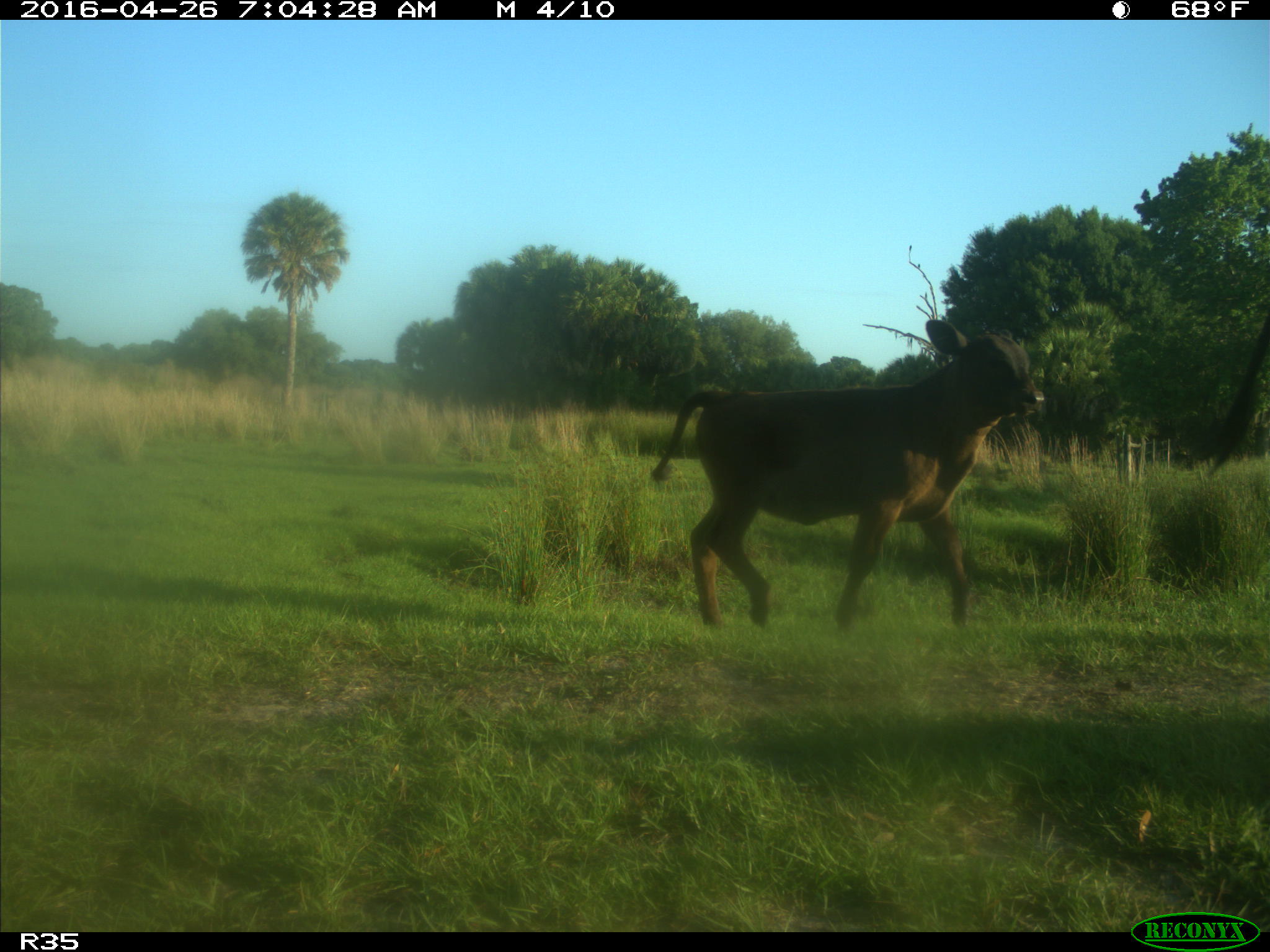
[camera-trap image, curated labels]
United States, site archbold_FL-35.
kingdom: Animalia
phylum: Chordata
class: Mammalia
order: Artiodactyla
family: Bovidae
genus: Bos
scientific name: Bos taurus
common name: domestic cow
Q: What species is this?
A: Bos taurus (domestic cow).